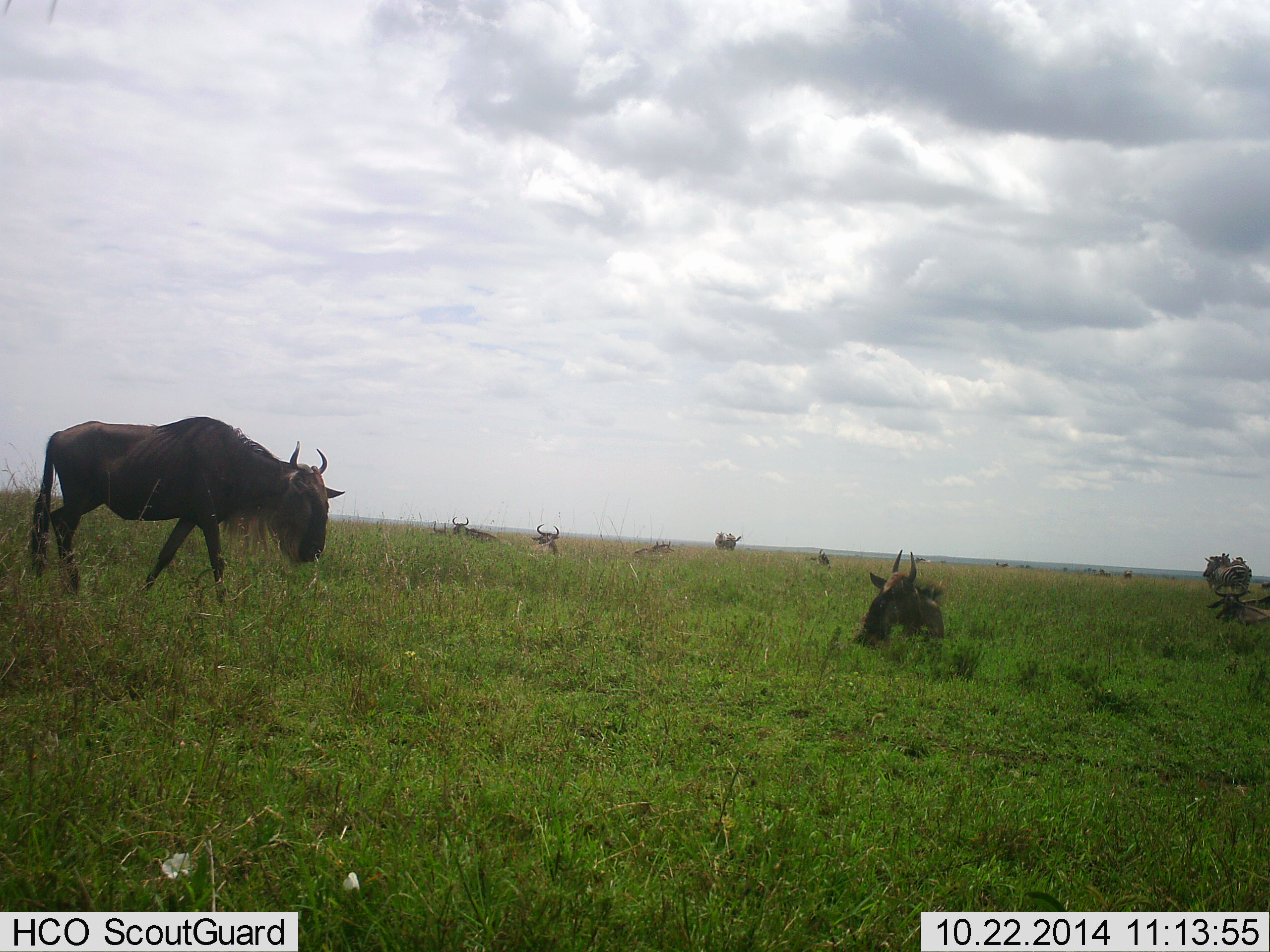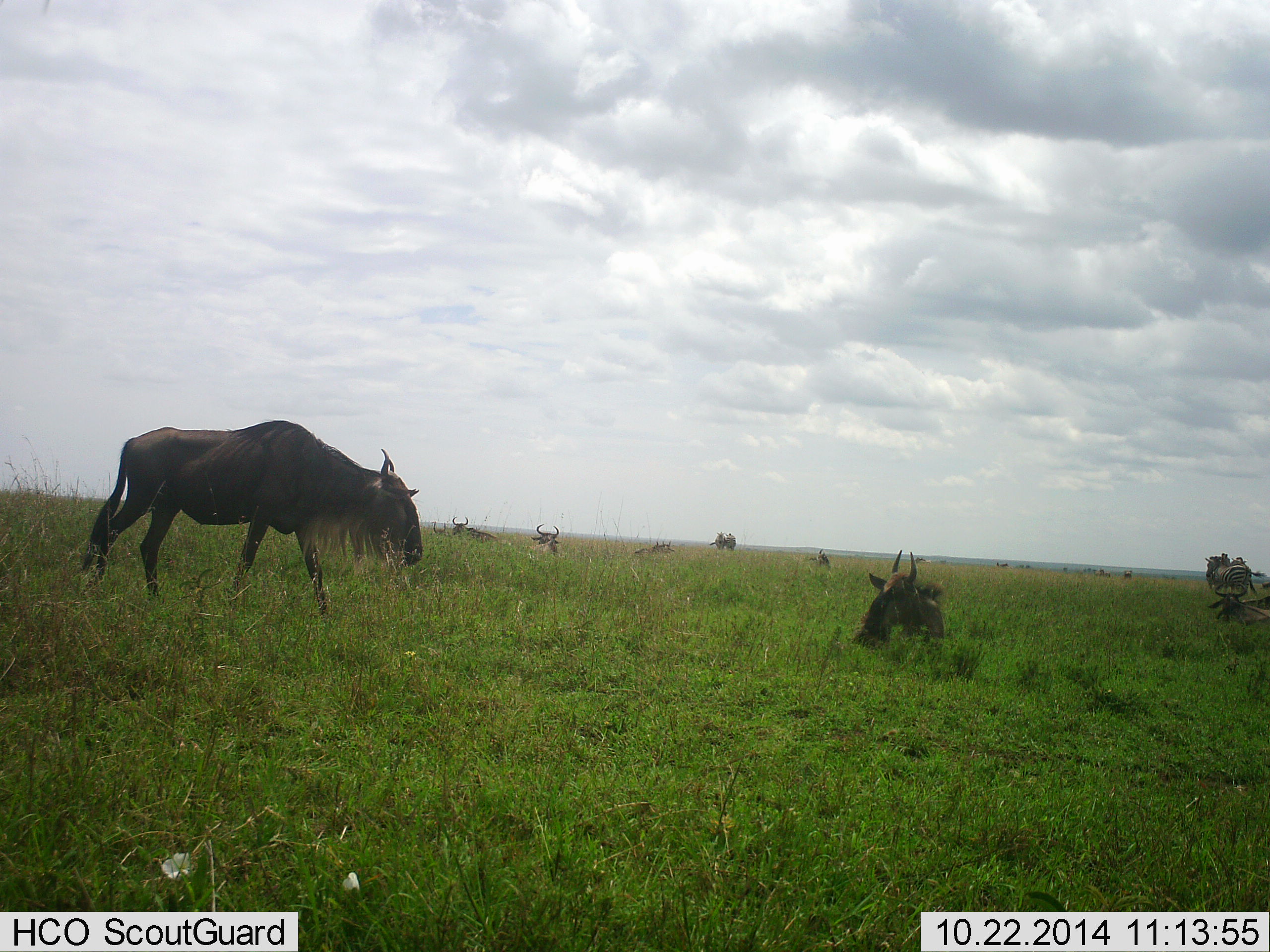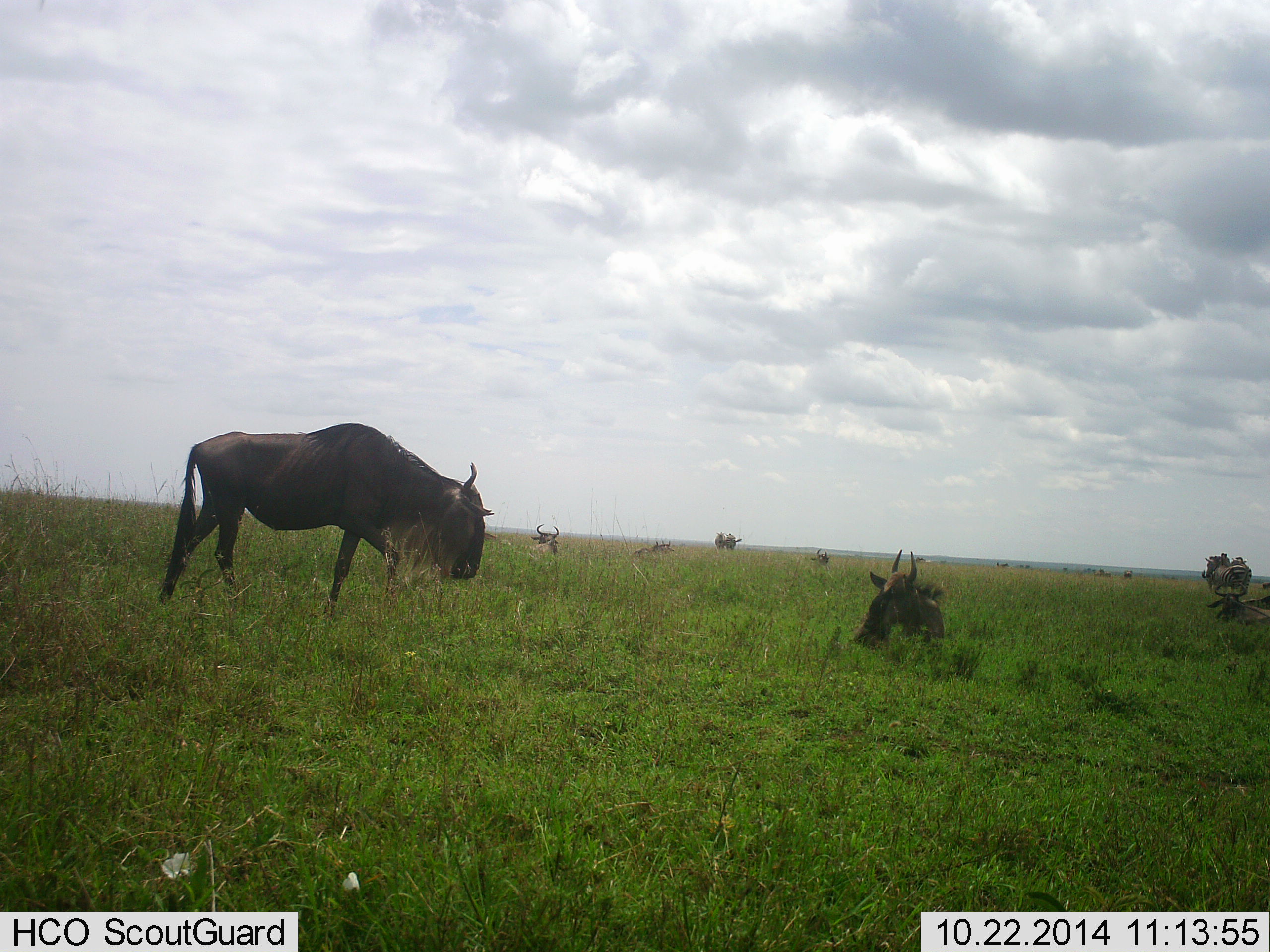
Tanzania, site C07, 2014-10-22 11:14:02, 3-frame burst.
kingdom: Animalia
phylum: Chordata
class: Mammalia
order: Artiodactyla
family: Bovidae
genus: Connochaetes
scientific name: Connochaetes taurinus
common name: blue wildebeest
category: wildebeest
Wildebeest (blue wildebeest) (Connochaetes taurinus), count 9. Behavior (volunteer vote fractions): standing 54%, resting 100%, moving 46%, interacting 0%. Young present (vote fraction): 8%. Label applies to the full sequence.